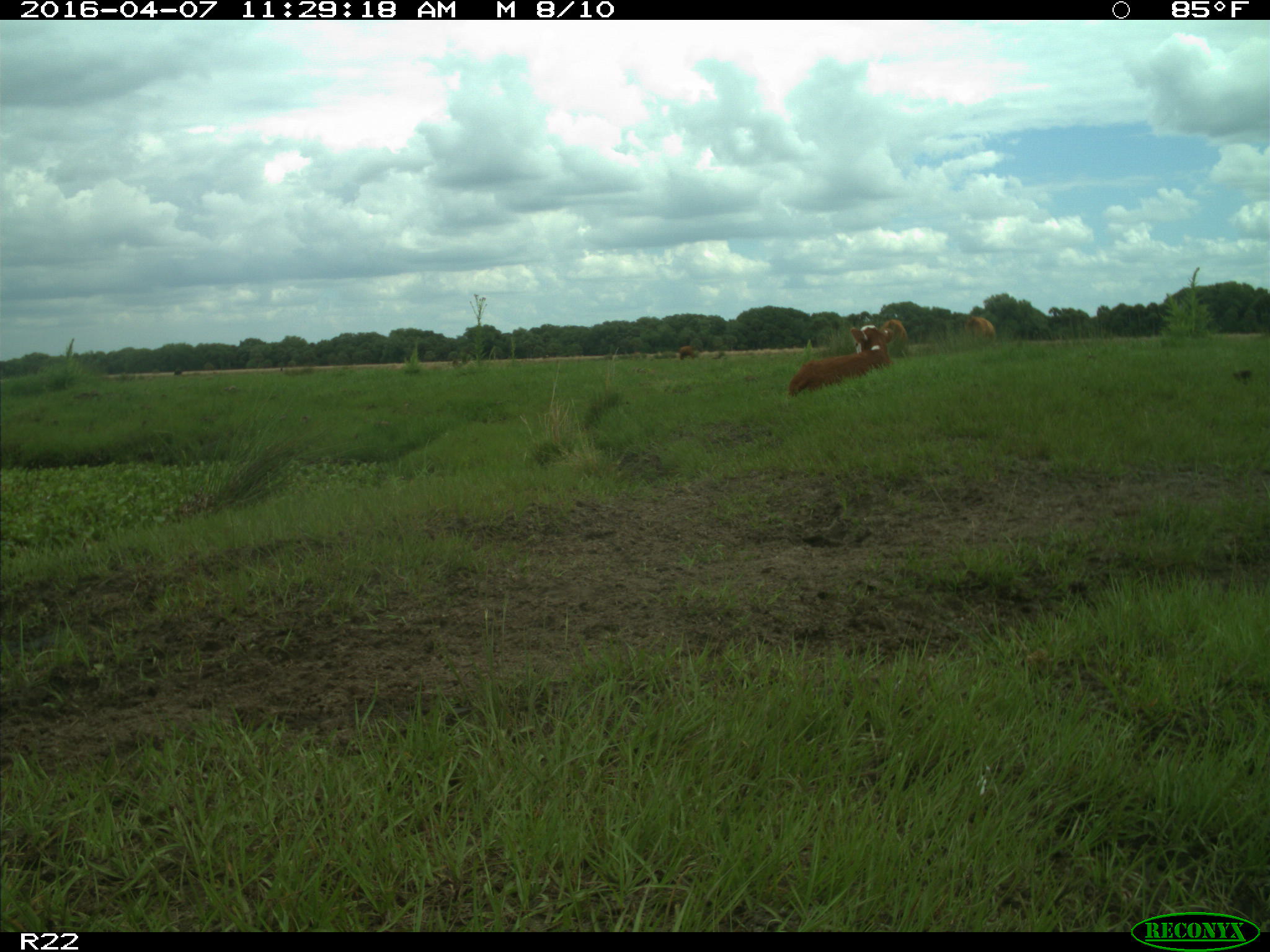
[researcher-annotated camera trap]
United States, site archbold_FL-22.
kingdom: Animalia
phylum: Chordata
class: Mammalia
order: Artiodactyla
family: Bovidae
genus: Bos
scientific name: Bos taurus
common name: domestic cow